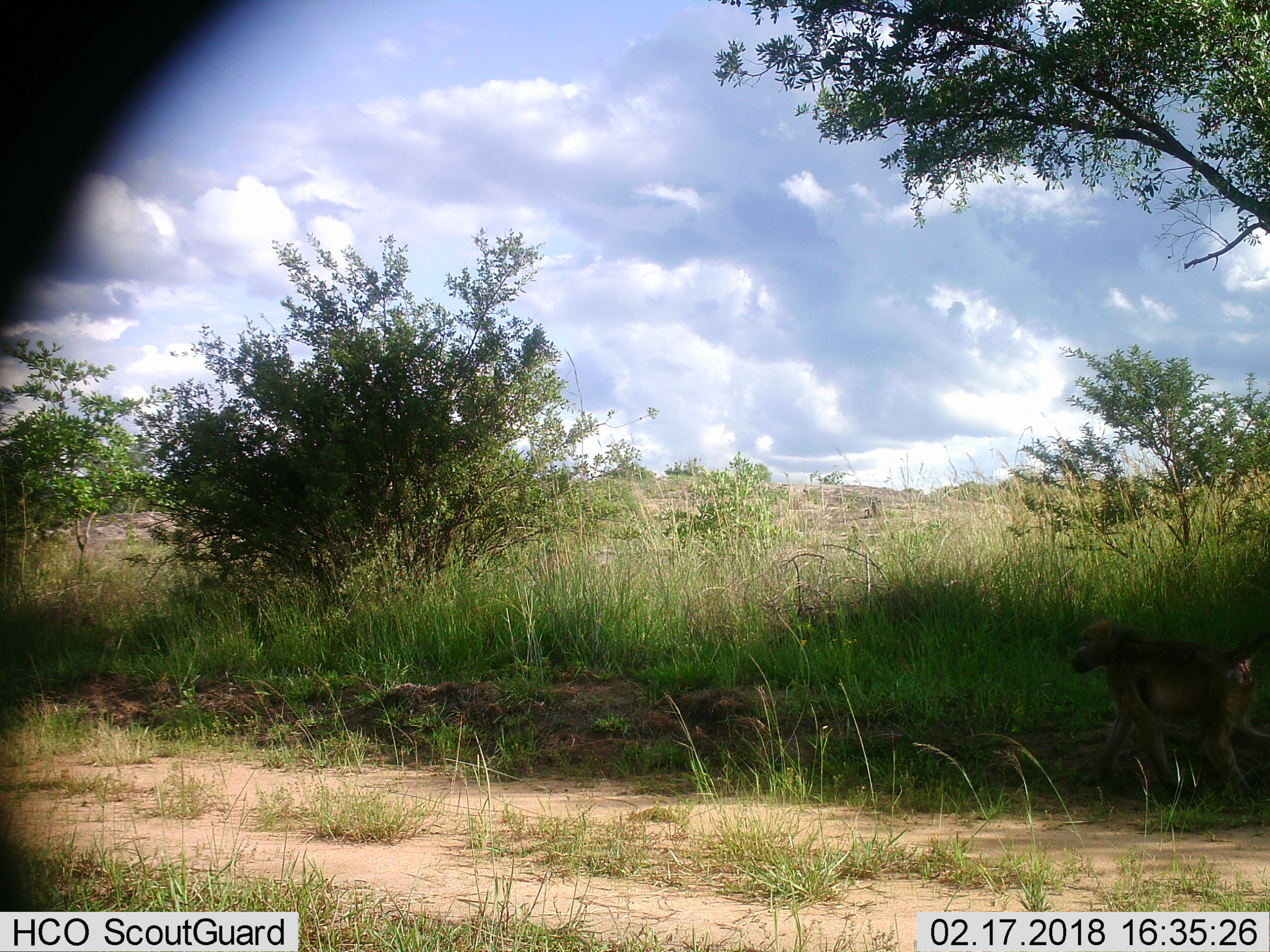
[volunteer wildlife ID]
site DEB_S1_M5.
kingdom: Animalia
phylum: Chordata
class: Mammalia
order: Primates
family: Cercopithecidae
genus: Papio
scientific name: Papio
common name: baboon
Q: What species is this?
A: Baboon (Papio).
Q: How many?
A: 1.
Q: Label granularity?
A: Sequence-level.